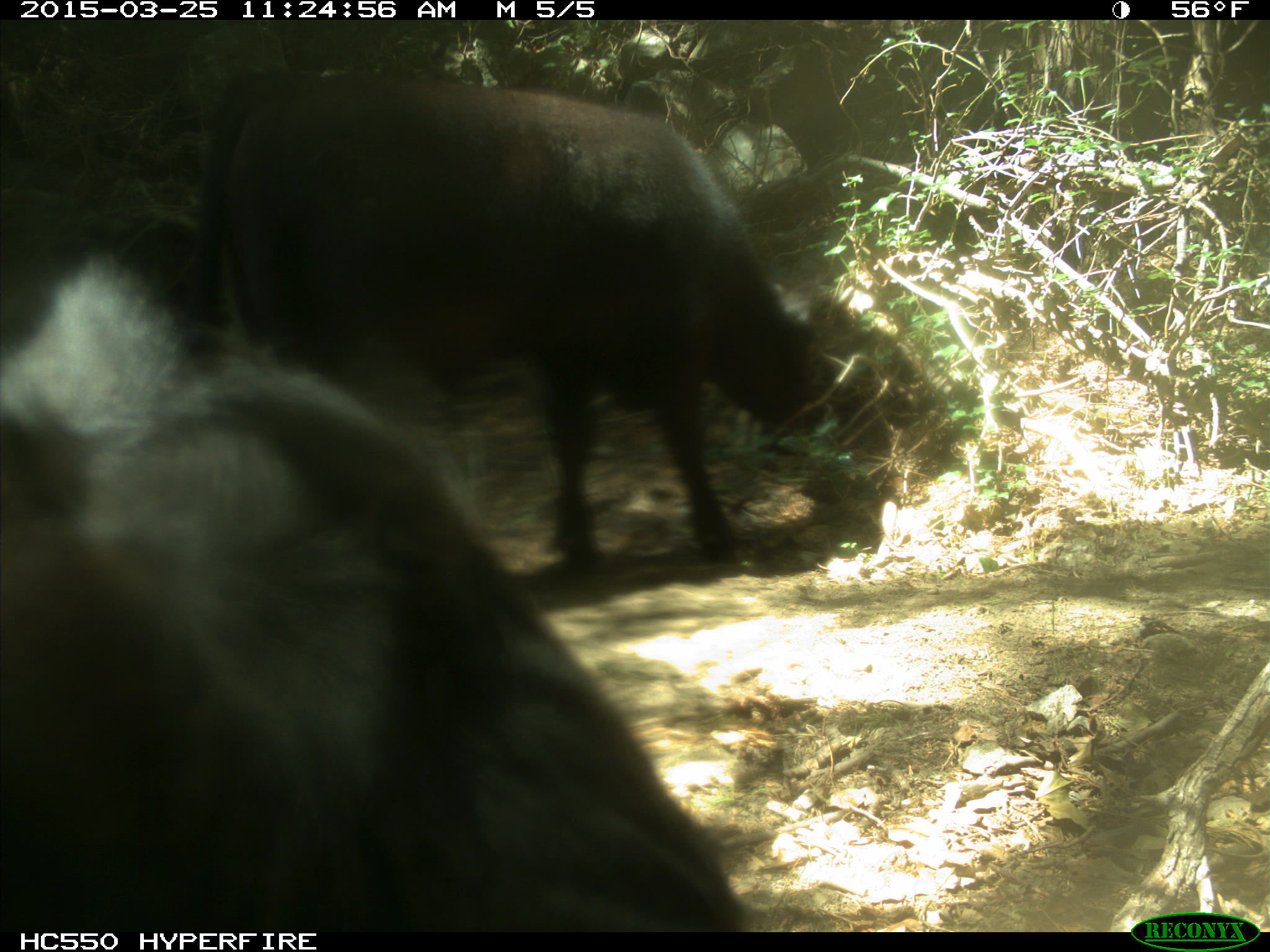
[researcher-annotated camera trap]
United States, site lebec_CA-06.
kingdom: Animalia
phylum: Chordata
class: Mammalia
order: Artiodactyla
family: Bovidae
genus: Bos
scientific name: Bos taurus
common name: domestic cow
Bos taurus (domestic cow).